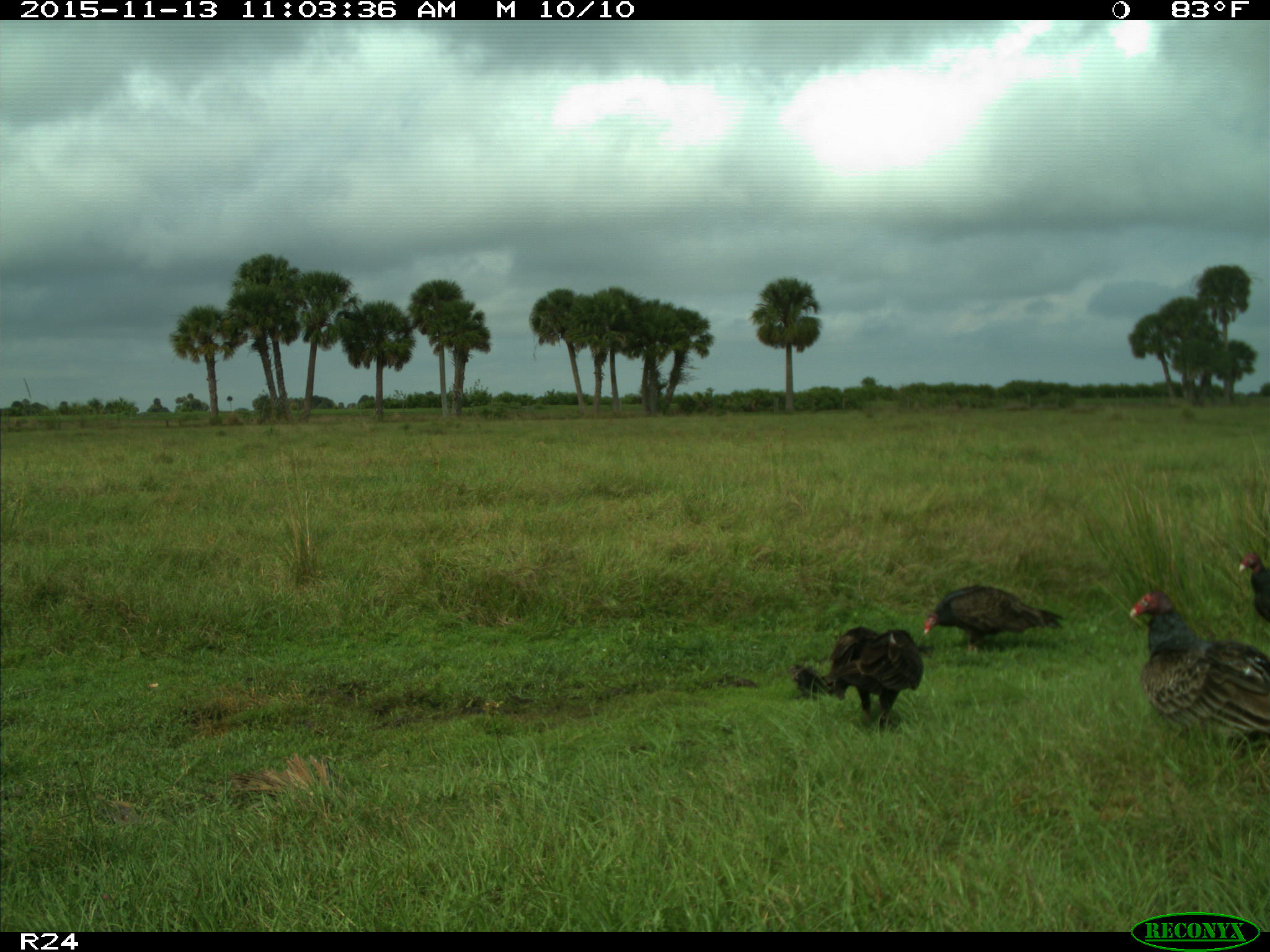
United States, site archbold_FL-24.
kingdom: Animalia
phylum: Chordata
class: Aves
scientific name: Aves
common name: birds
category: unidentified bird